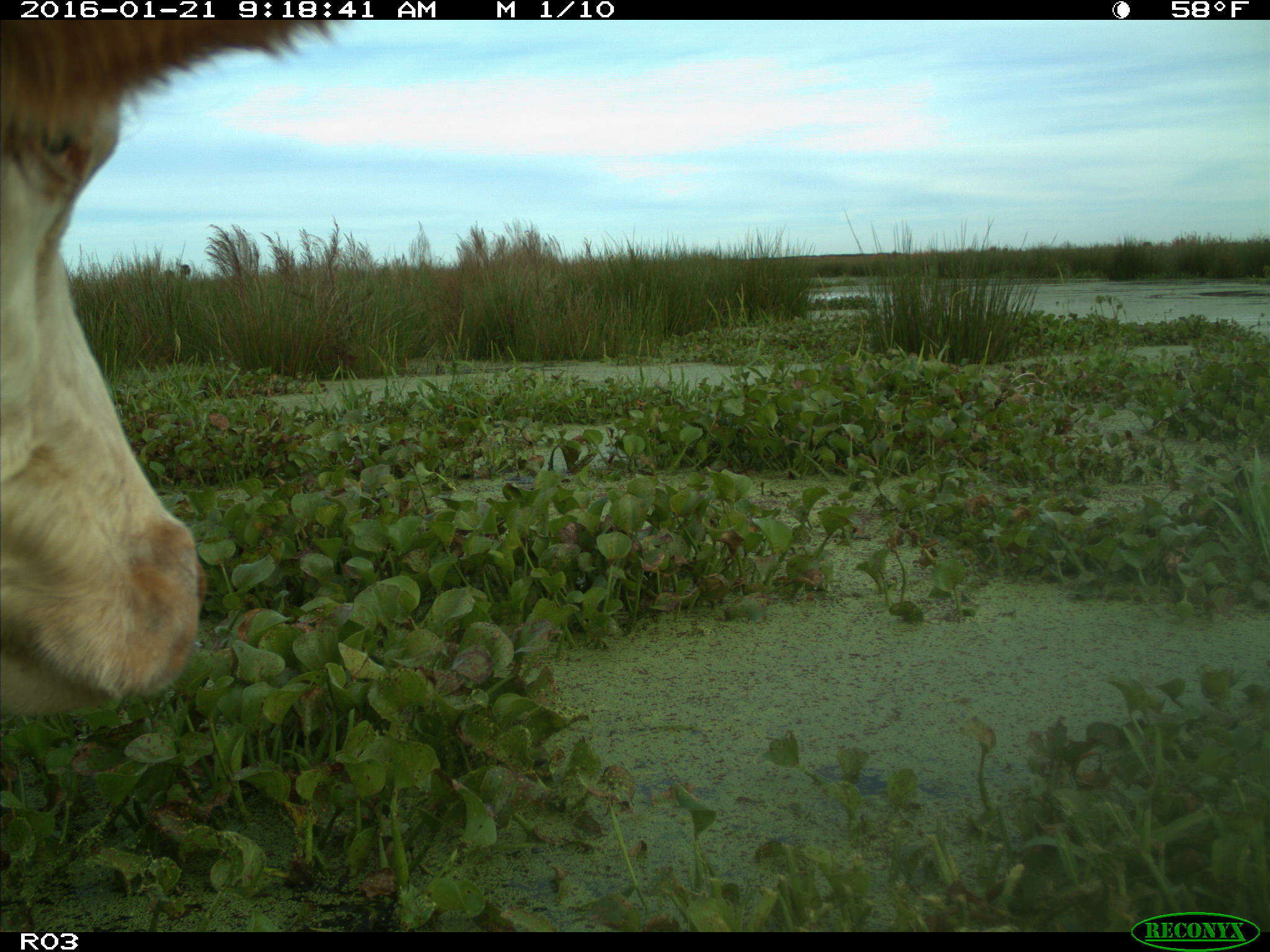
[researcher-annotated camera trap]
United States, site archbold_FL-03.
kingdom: Animalia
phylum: Chordata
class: Mammalia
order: Artiodactyla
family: Bovidae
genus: Bos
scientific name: Bos taurus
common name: domestic cow